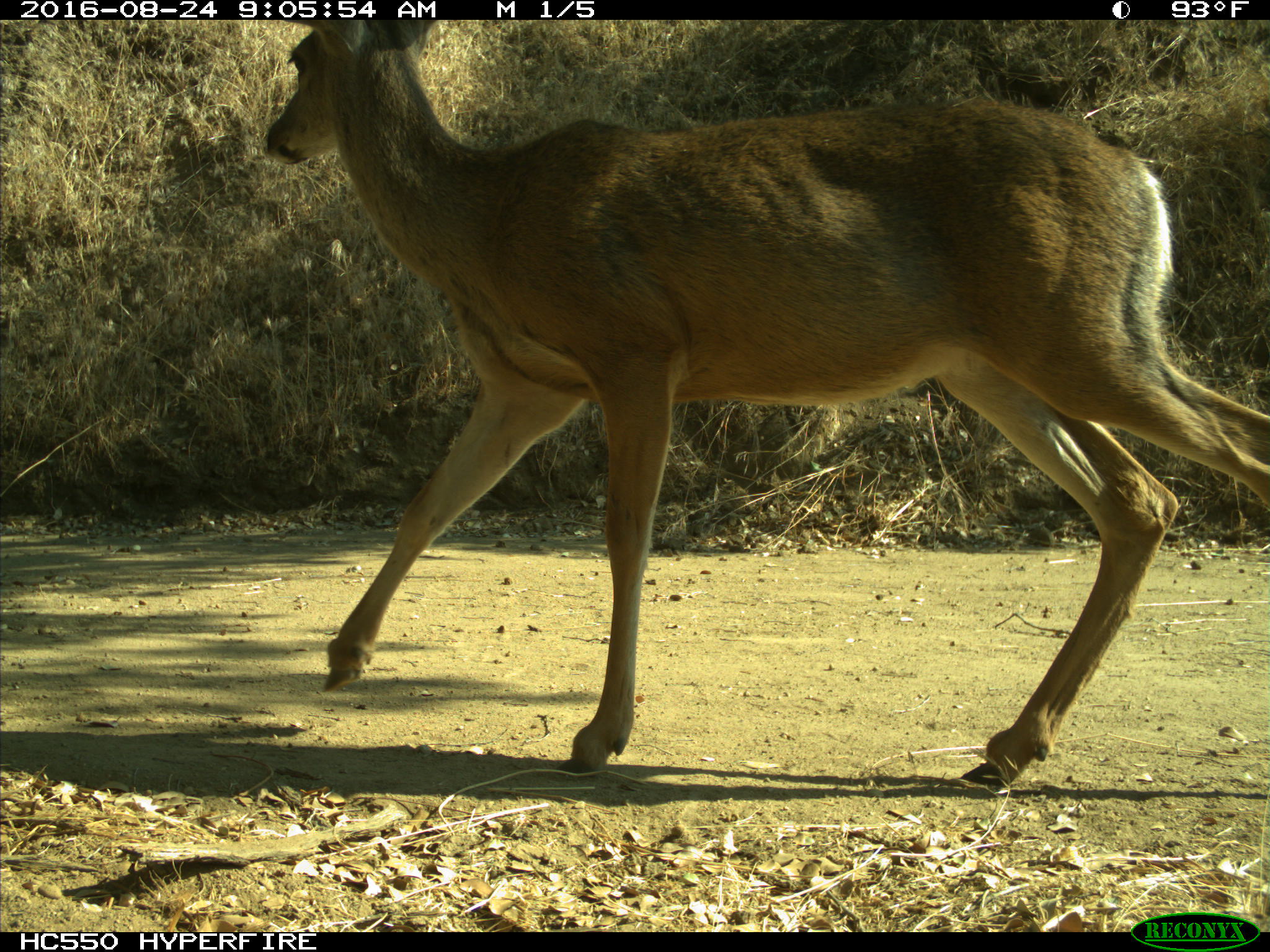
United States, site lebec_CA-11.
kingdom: Animalia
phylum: Chordata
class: Mammalia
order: Artiodactyla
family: Cervidae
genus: Odocoileus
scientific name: Odocoileus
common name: deer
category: unidentified deer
Unidentified deer (deer) (Odocoileus).